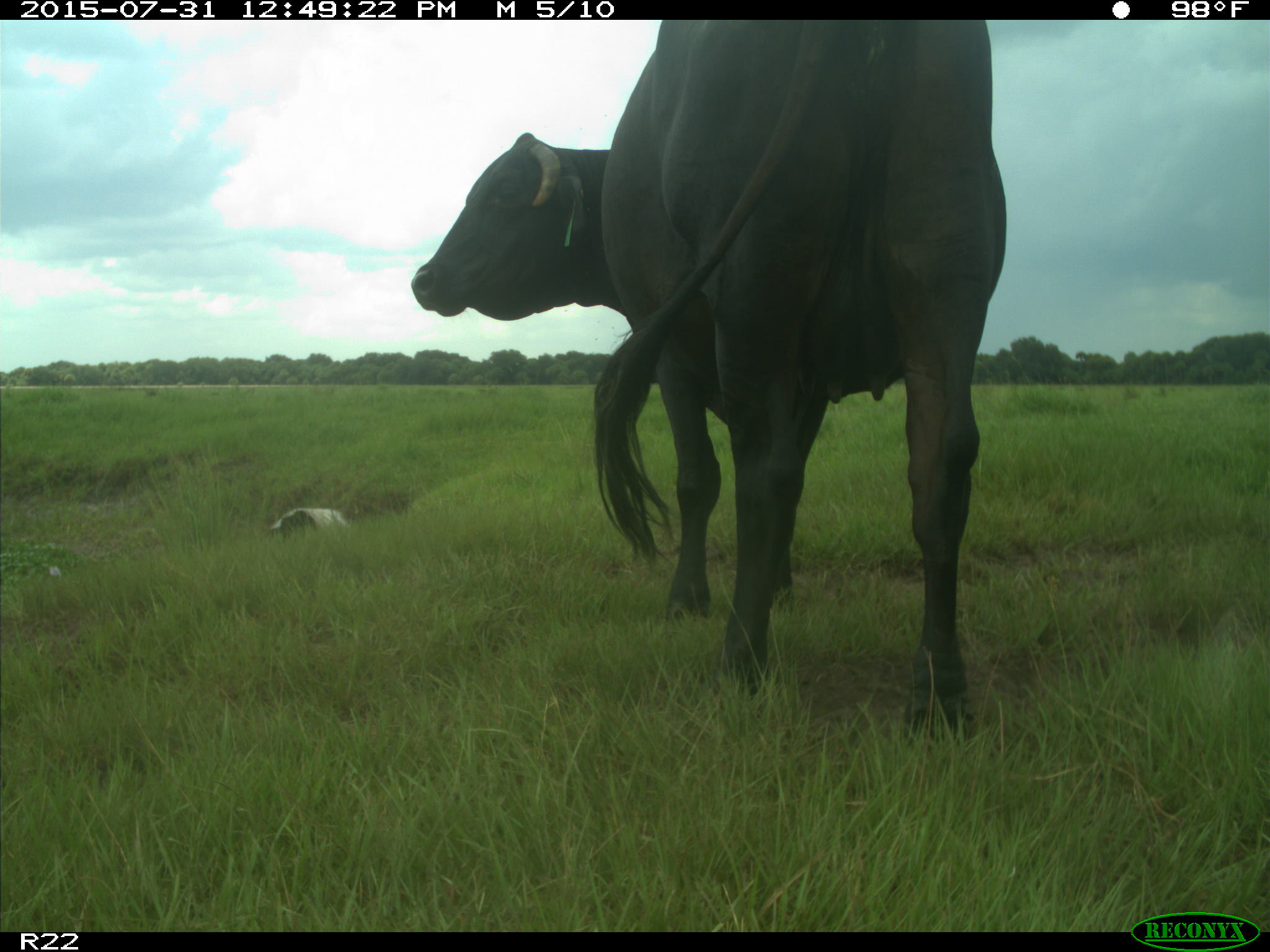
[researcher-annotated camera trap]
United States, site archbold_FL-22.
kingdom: Animalia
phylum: Chordata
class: Mammalia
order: Artiodactyla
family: Bovidae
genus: Bos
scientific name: Bos taurus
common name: domestic cow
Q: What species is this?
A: Bos taurus (domestic cow).